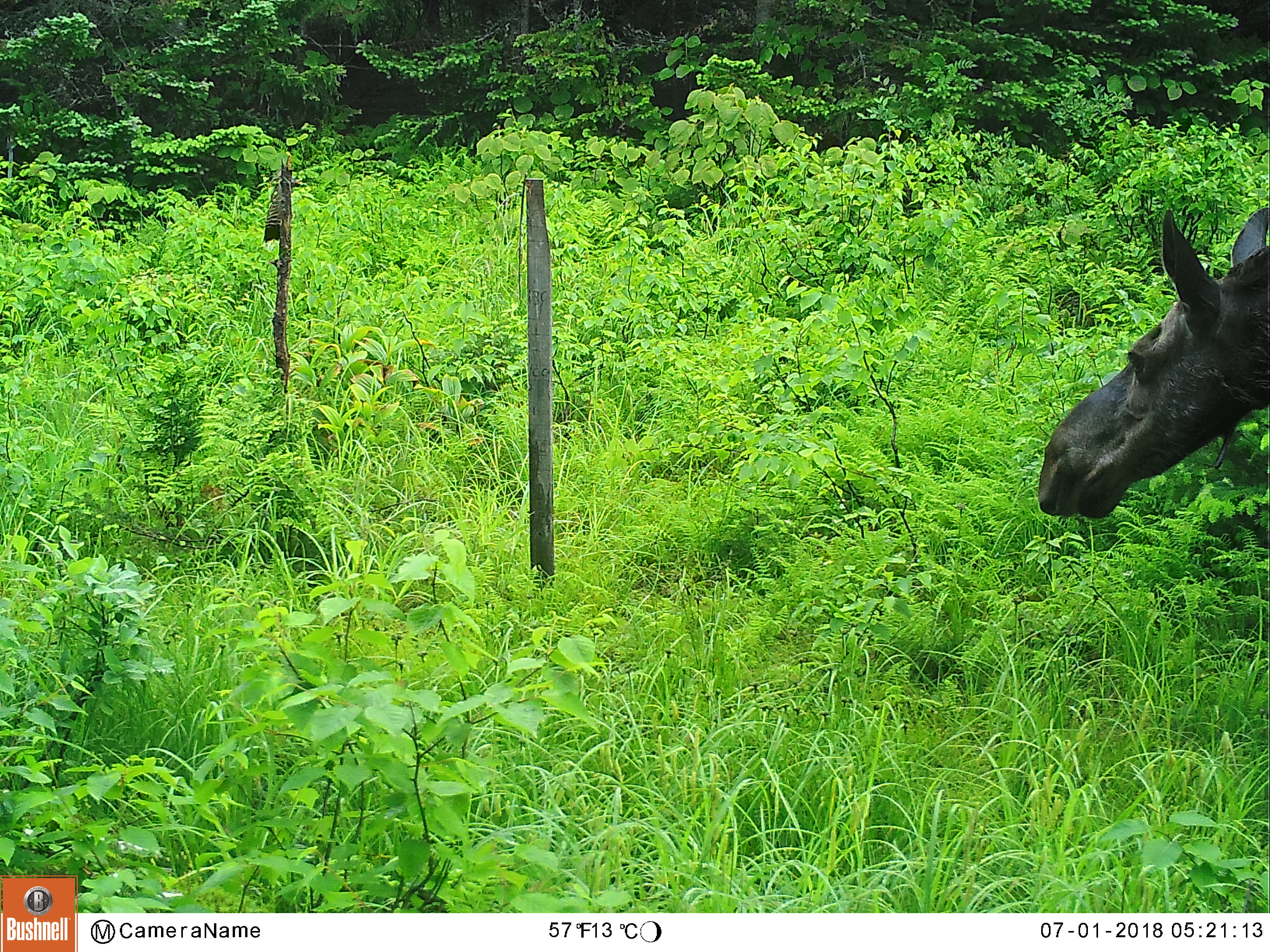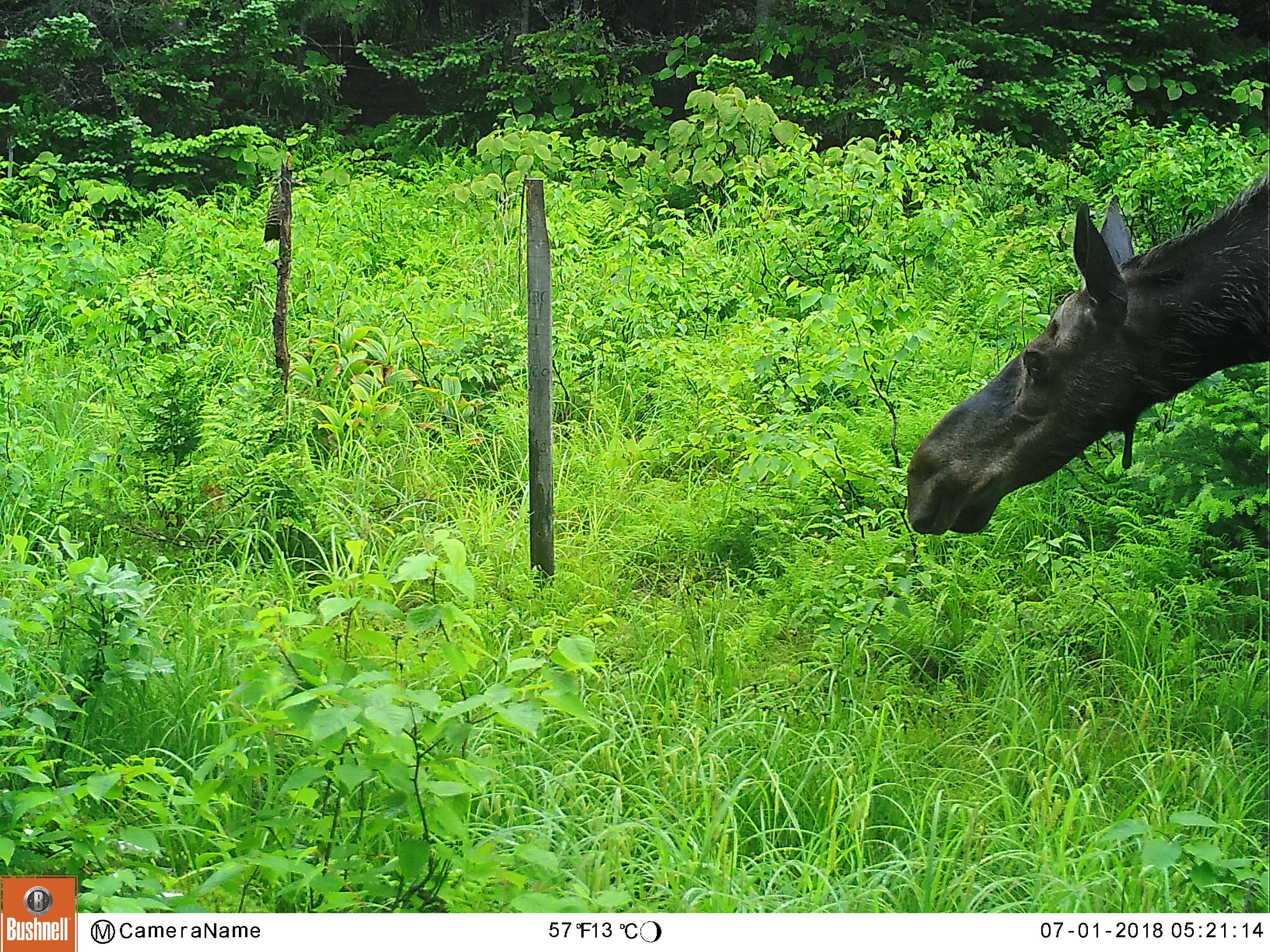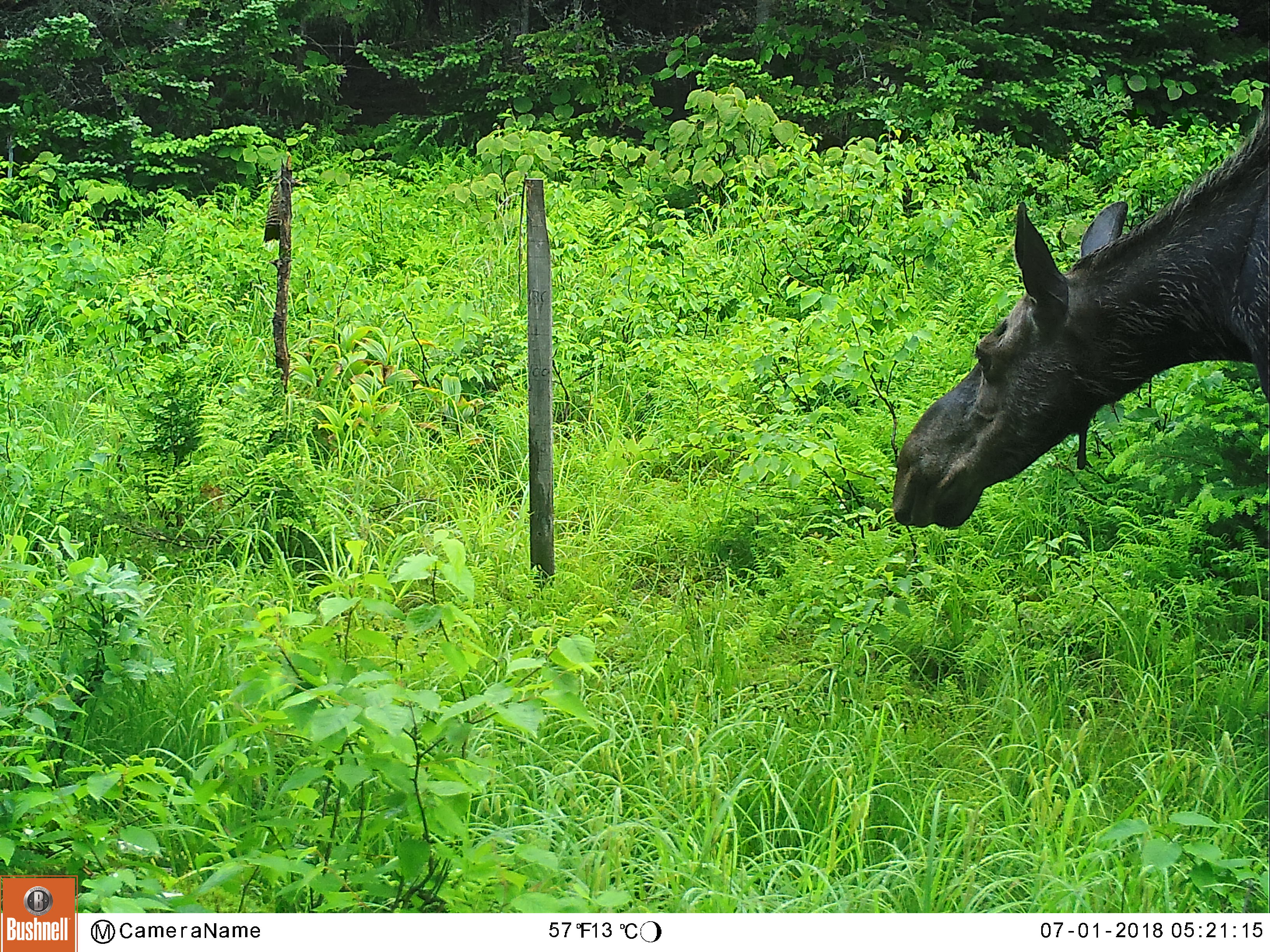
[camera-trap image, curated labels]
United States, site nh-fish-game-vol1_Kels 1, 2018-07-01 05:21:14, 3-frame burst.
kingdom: Animalia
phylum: Chordata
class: Mammalia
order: Artiodactyla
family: Cervidae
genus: Alces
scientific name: Alces alces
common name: moose